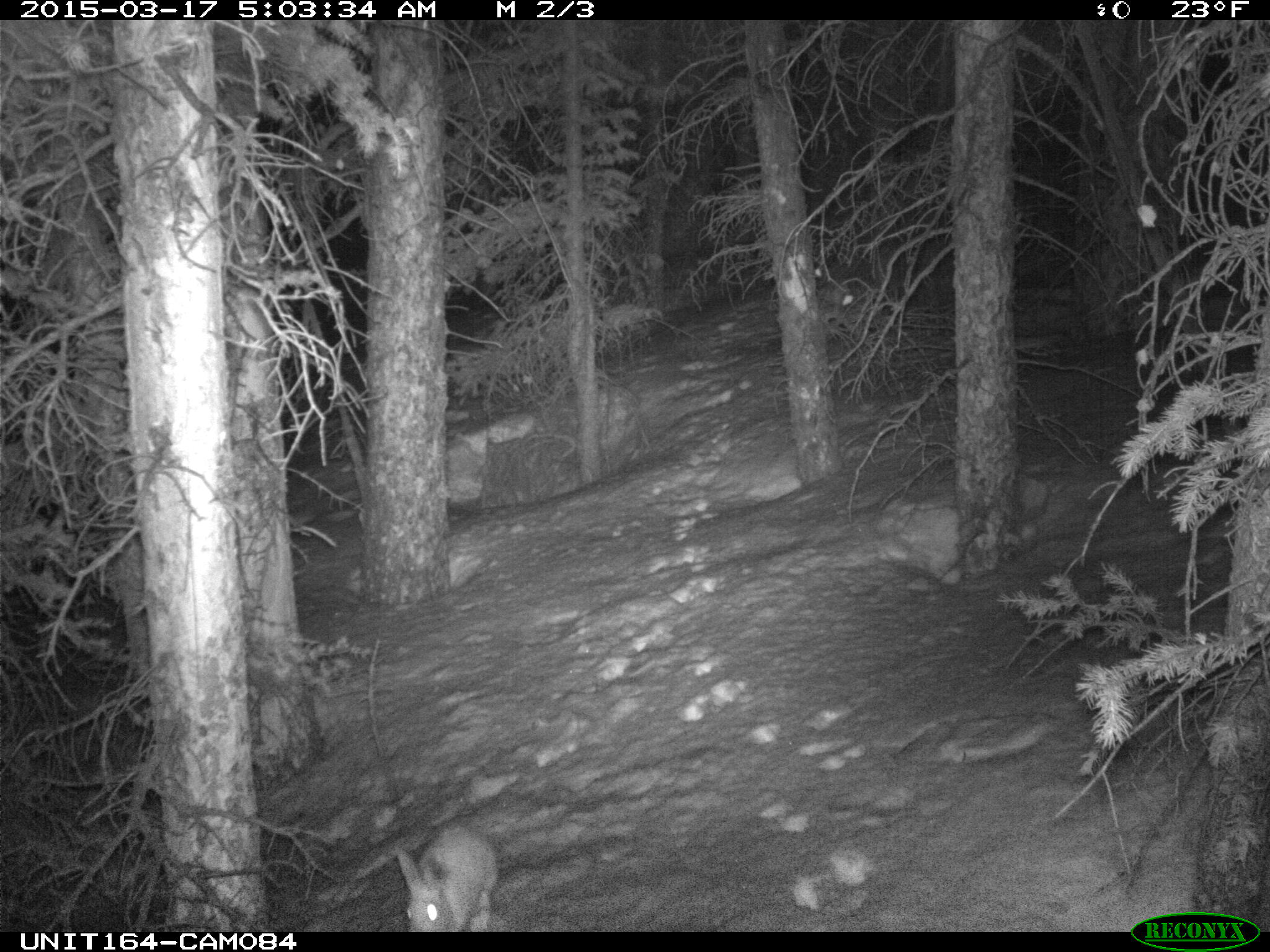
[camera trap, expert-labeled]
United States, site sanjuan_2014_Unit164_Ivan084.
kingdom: Animalia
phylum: Chordata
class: Mammalia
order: Lagomorpha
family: Leporidae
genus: Lepus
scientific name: Lepus americanus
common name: snowshoe hare